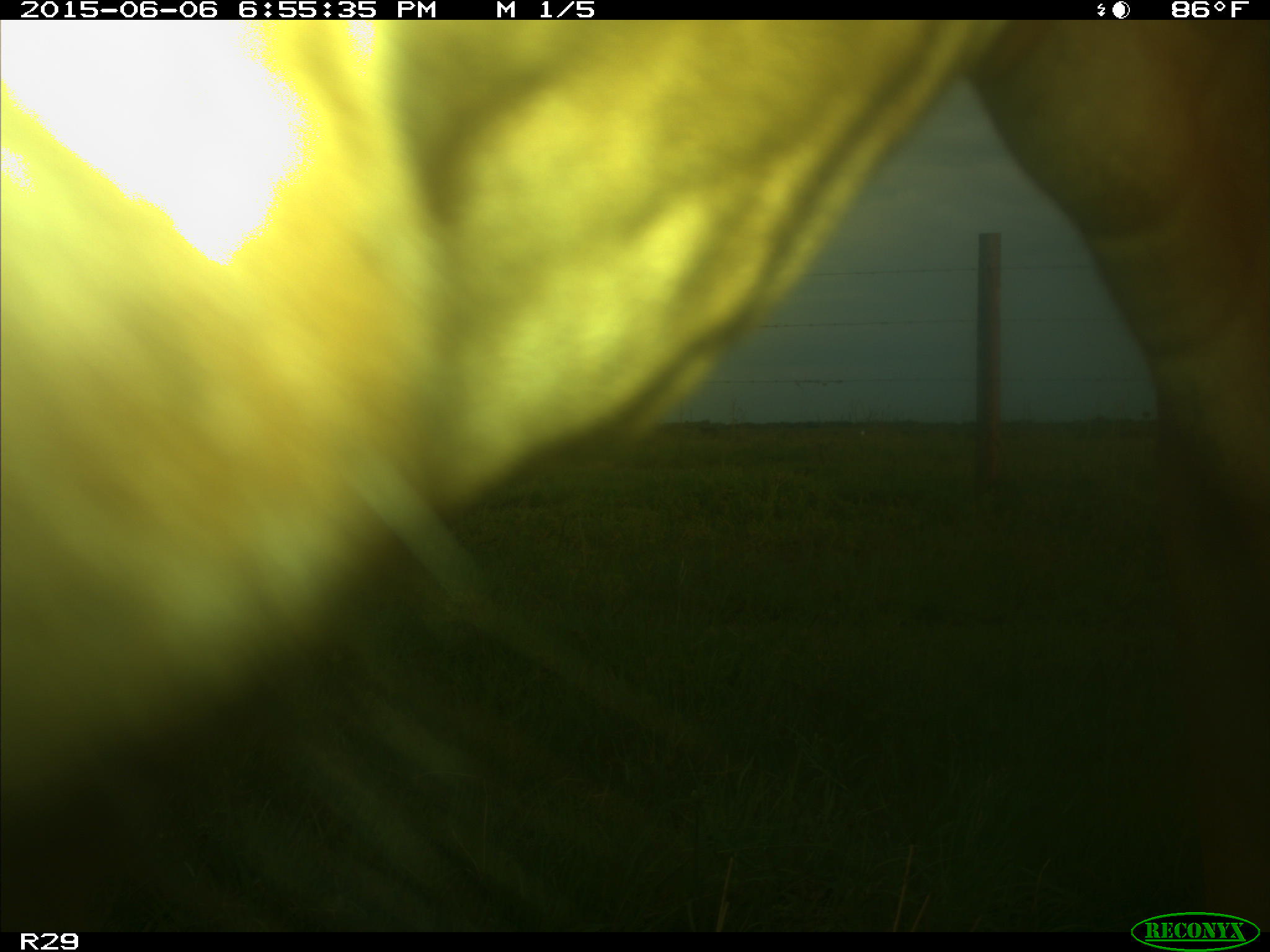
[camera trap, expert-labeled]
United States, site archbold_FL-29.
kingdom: Animalia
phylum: Chordata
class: Mammalia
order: Artiodactyla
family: Bovidae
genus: Bos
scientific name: Bos taurus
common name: domestic cow